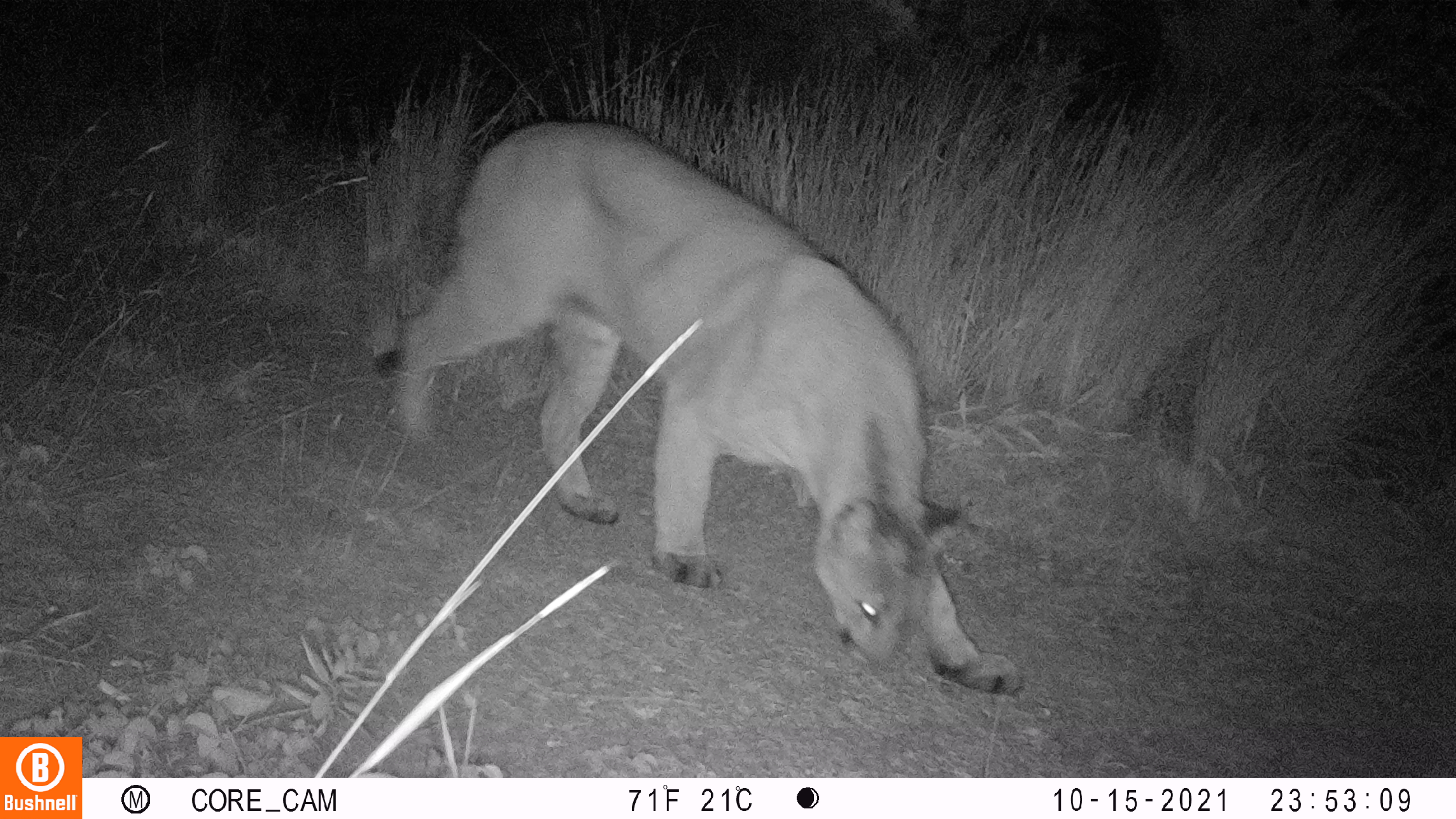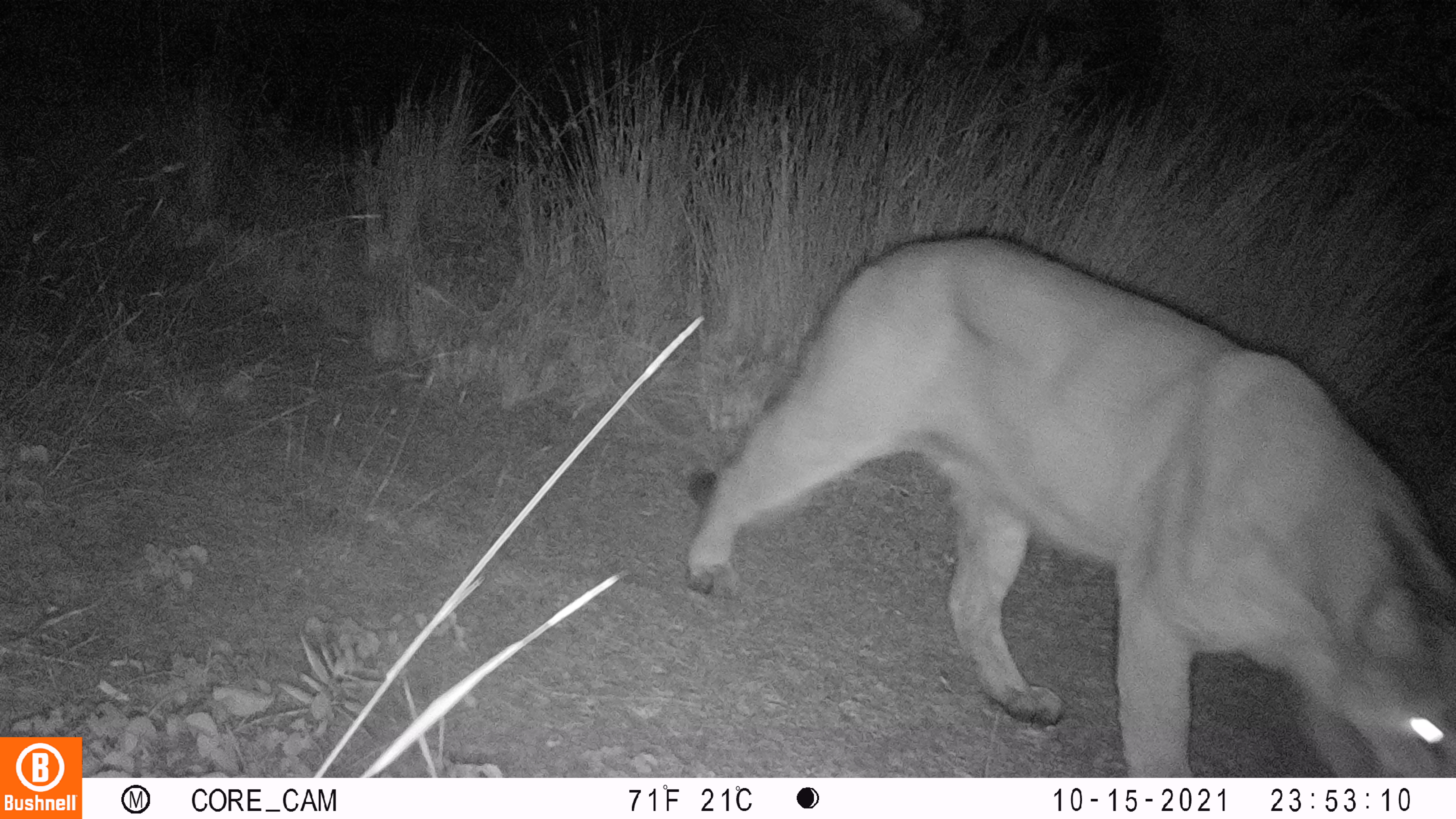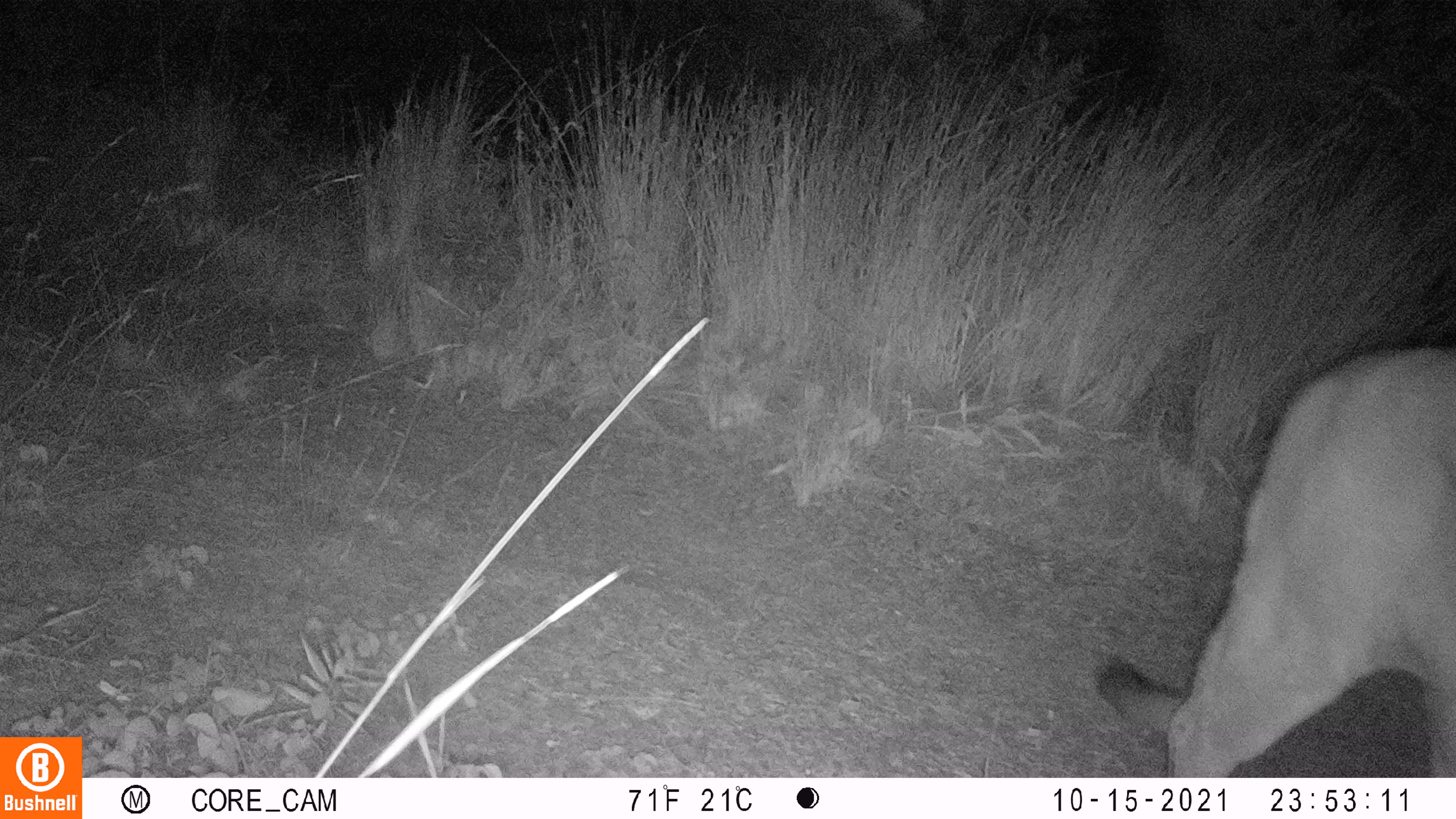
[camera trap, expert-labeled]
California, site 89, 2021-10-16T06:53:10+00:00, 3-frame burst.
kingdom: Animalia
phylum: Chordata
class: Mammalia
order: Carnivora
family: Felidae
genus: Puma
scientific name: Puma concolor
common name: puma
Puma (Puma concolor).